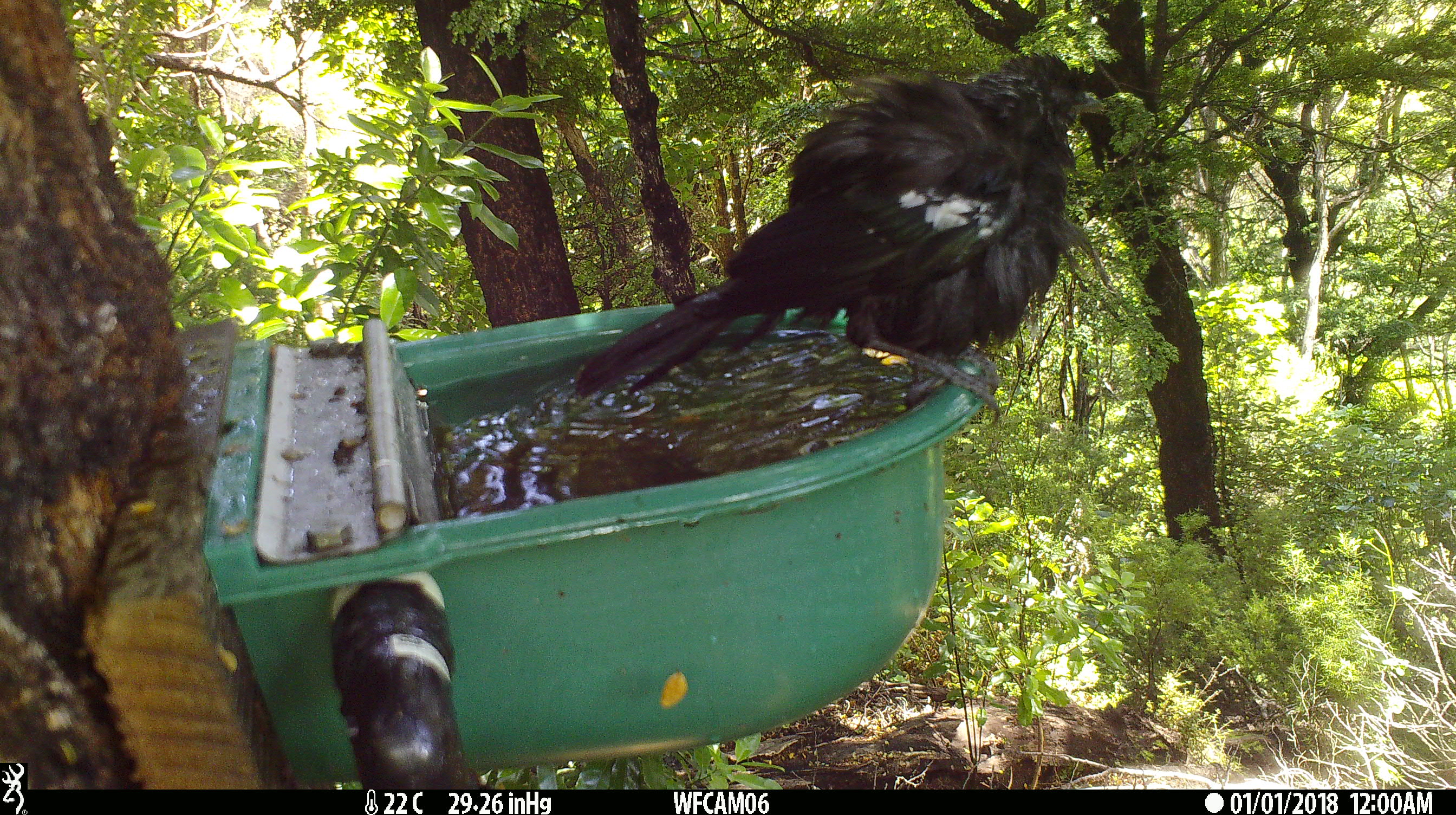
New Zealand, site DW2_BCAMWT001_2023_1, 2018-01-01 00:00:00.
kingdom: Animalia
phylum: Chordata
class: Aves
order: Passeriformes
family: Meliphagidae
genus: Prosthemadera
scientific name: Prosthemadera novaeseelandiae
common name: tui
Tui (Prosthemadera novaeseelandiae).